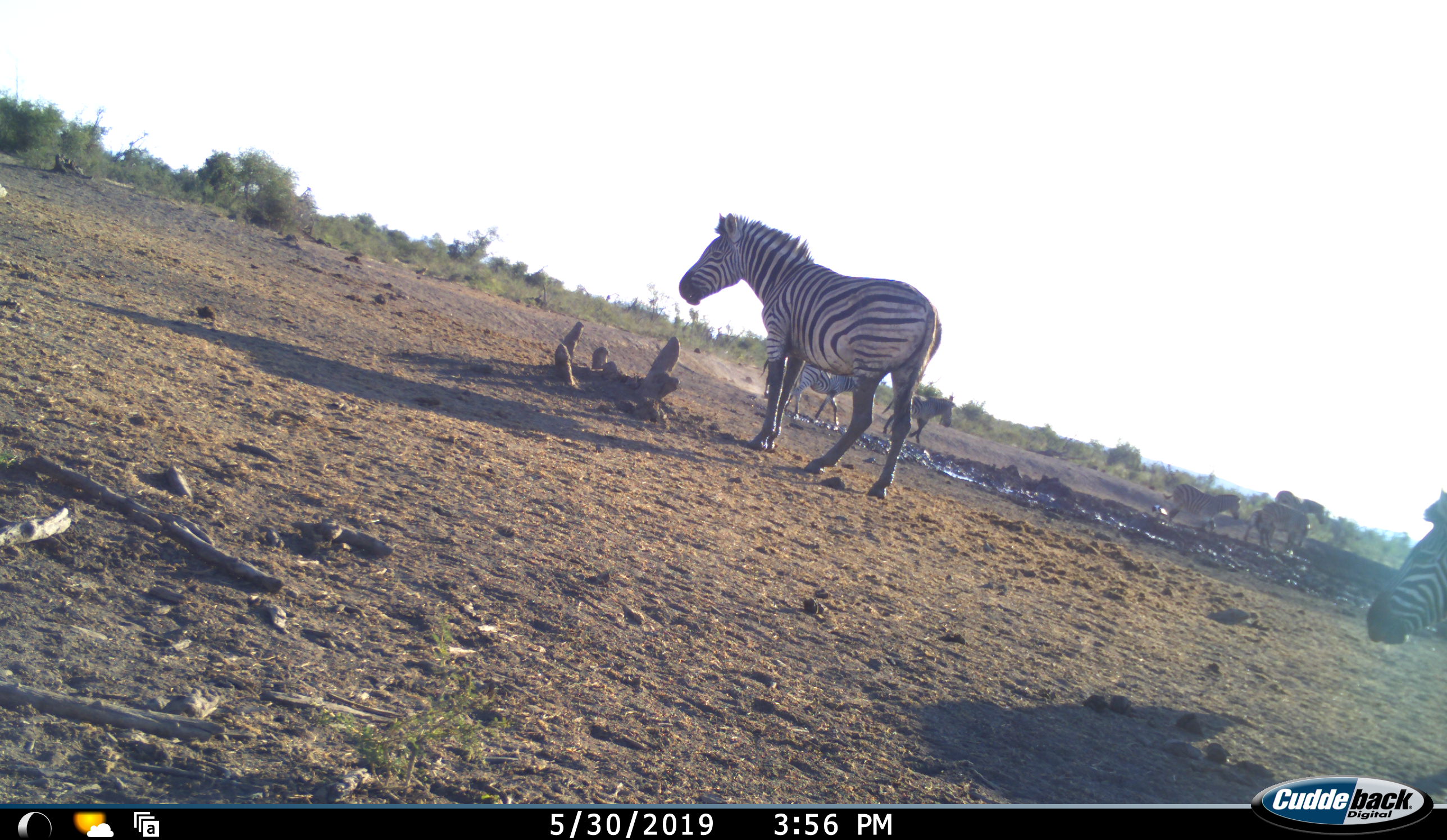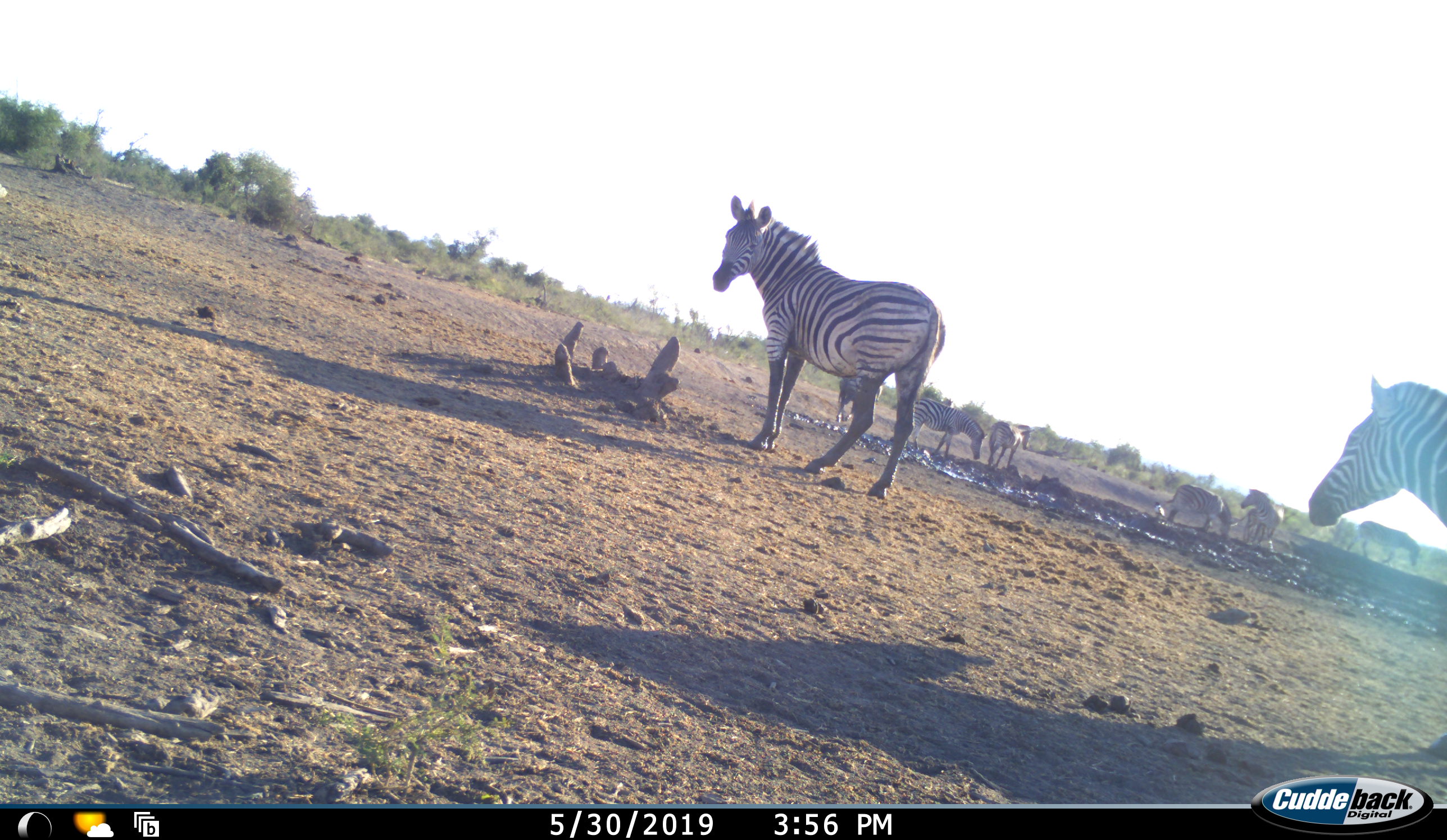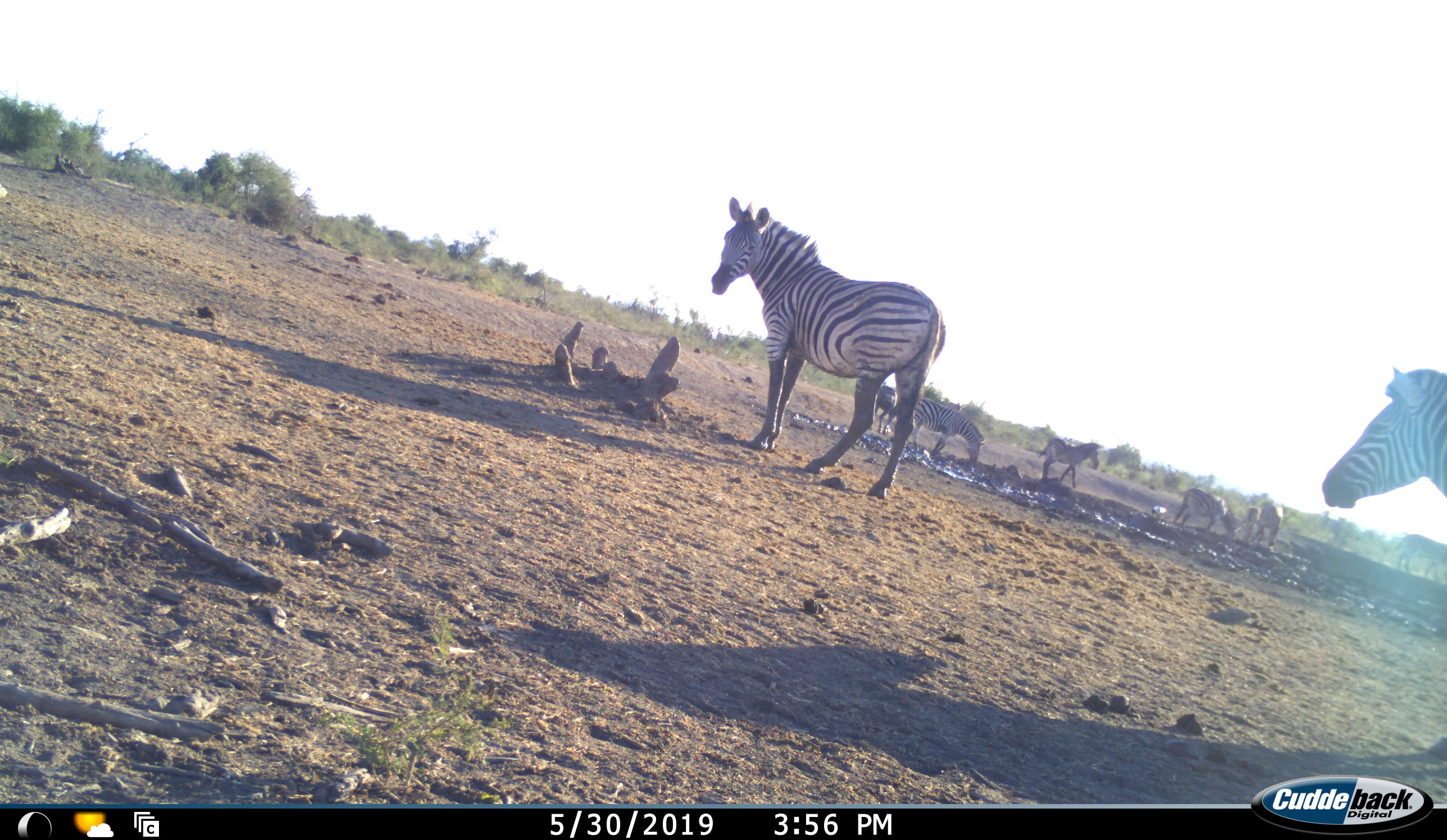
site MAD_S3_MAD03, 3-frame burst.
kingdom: Animalia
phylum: Chordata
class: Mammalia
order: Perissodactyla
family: Equidae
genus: Equus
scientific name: Equus quagga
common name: plains zebra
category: zebraplains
Zebraplains (plains zebra) (Equus quagga), count 8. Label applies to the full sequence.